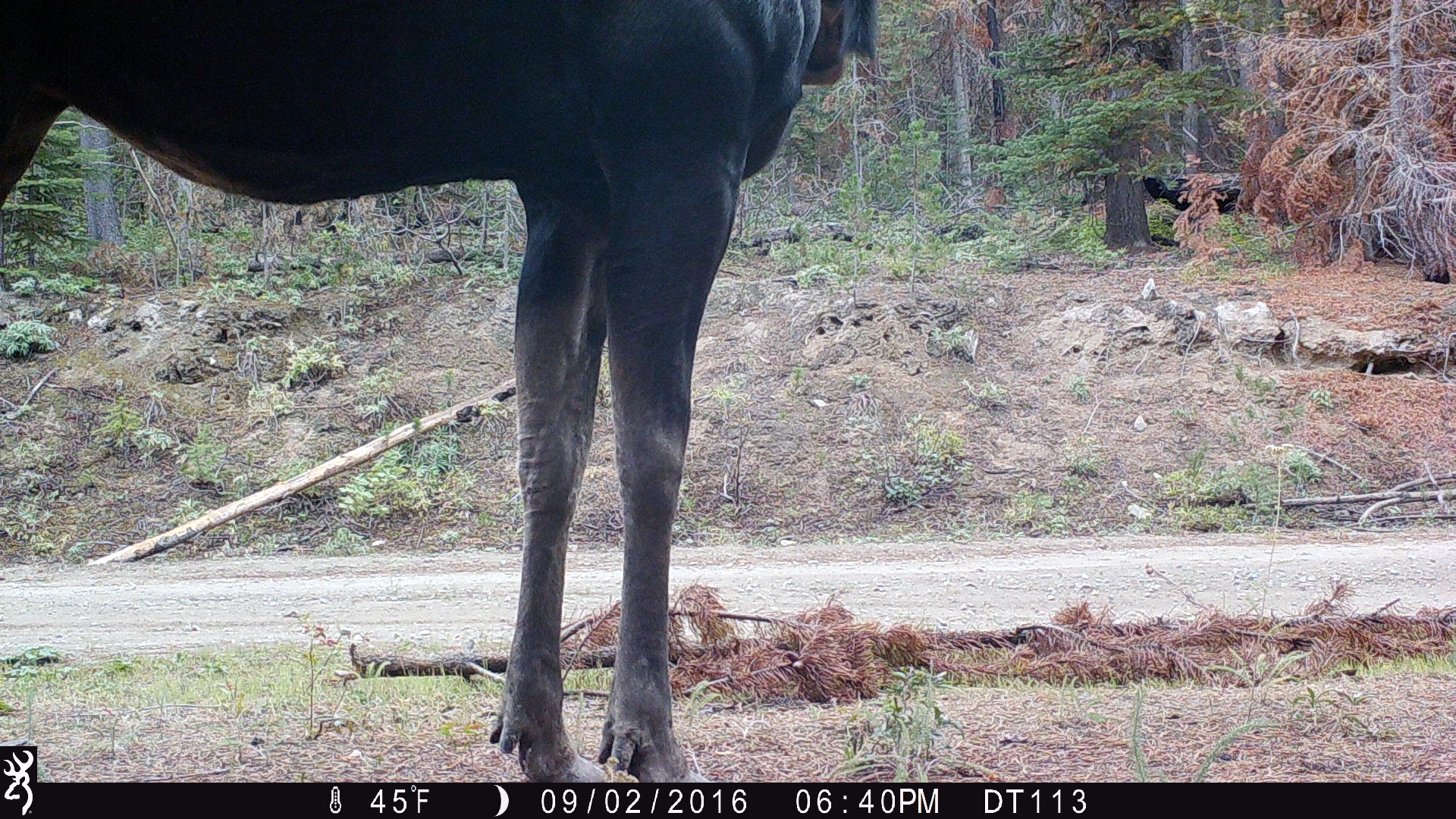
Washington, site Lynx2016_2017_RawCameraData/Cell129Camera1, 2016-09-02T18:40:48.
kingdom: Animalia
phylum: Chordata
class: Mammalia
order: Artiodactyla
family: Cervidae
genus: Alces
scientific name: Alces alces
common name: moose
Alces alces (moose). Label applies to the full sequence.